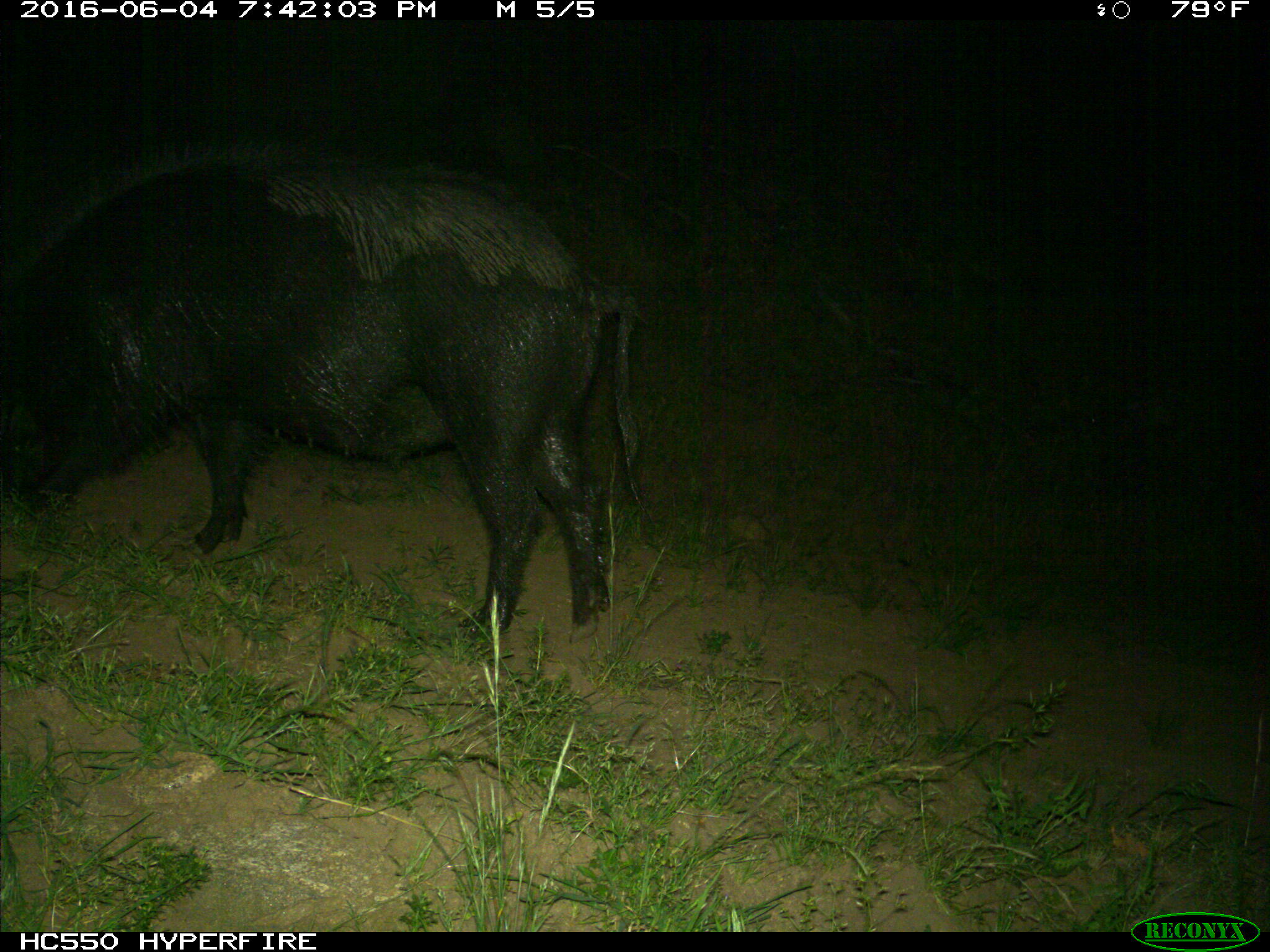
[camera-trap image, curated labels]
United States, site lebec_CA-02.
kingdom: Animalia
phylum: Chordata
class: Mammalia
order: Artiodactyla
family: Suidae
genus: Sus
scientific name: Sus scrofa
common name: wild boar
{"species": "Sus scrofa (wild boar)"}